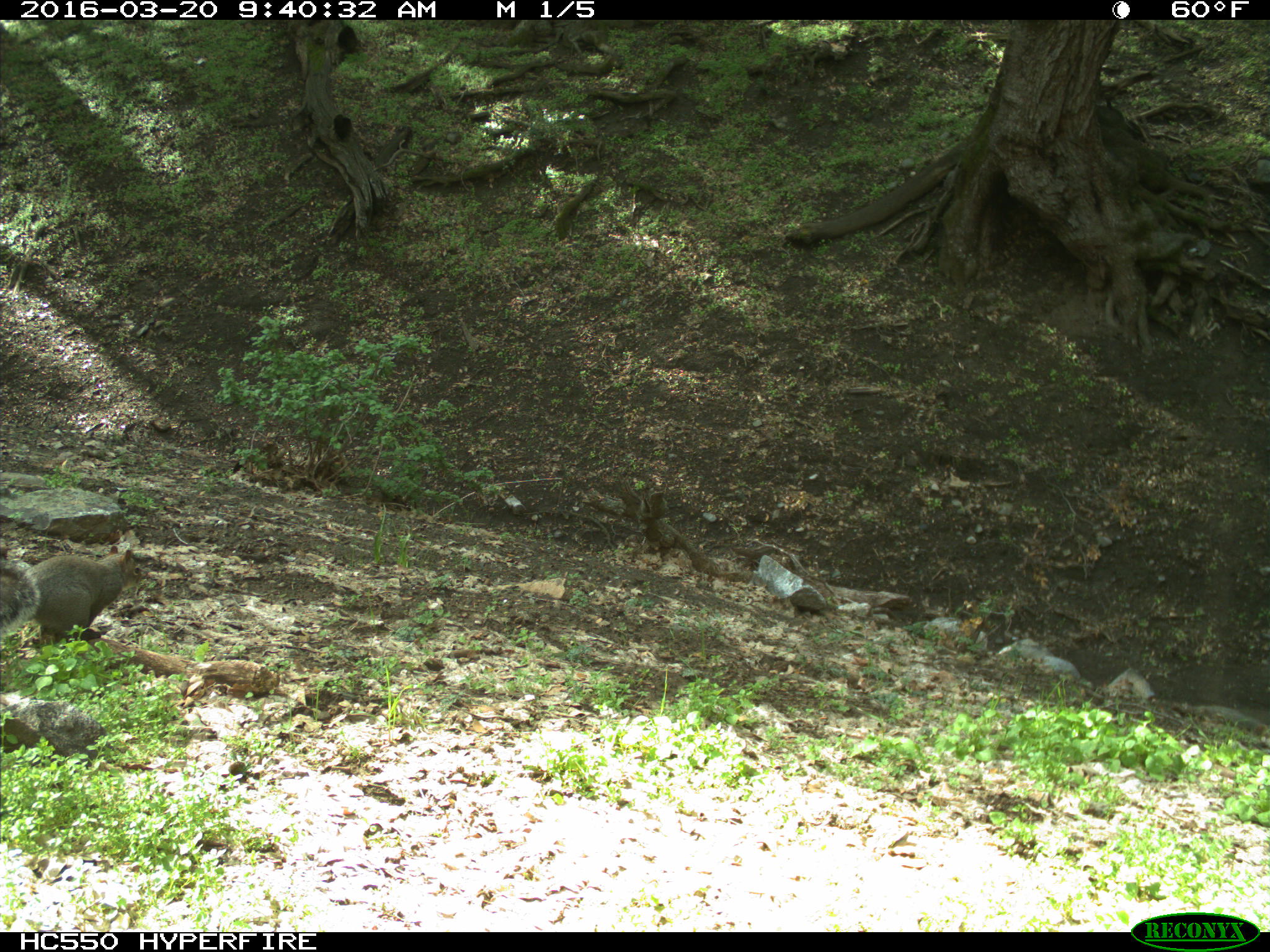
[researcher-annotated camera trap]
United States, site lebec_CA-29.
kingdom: Animalia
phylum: Chordata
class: Mammalia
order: Rodentia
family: Sciuridae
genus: Sciurus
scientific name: Sciurus carolinensis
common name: eastern gray squirrel